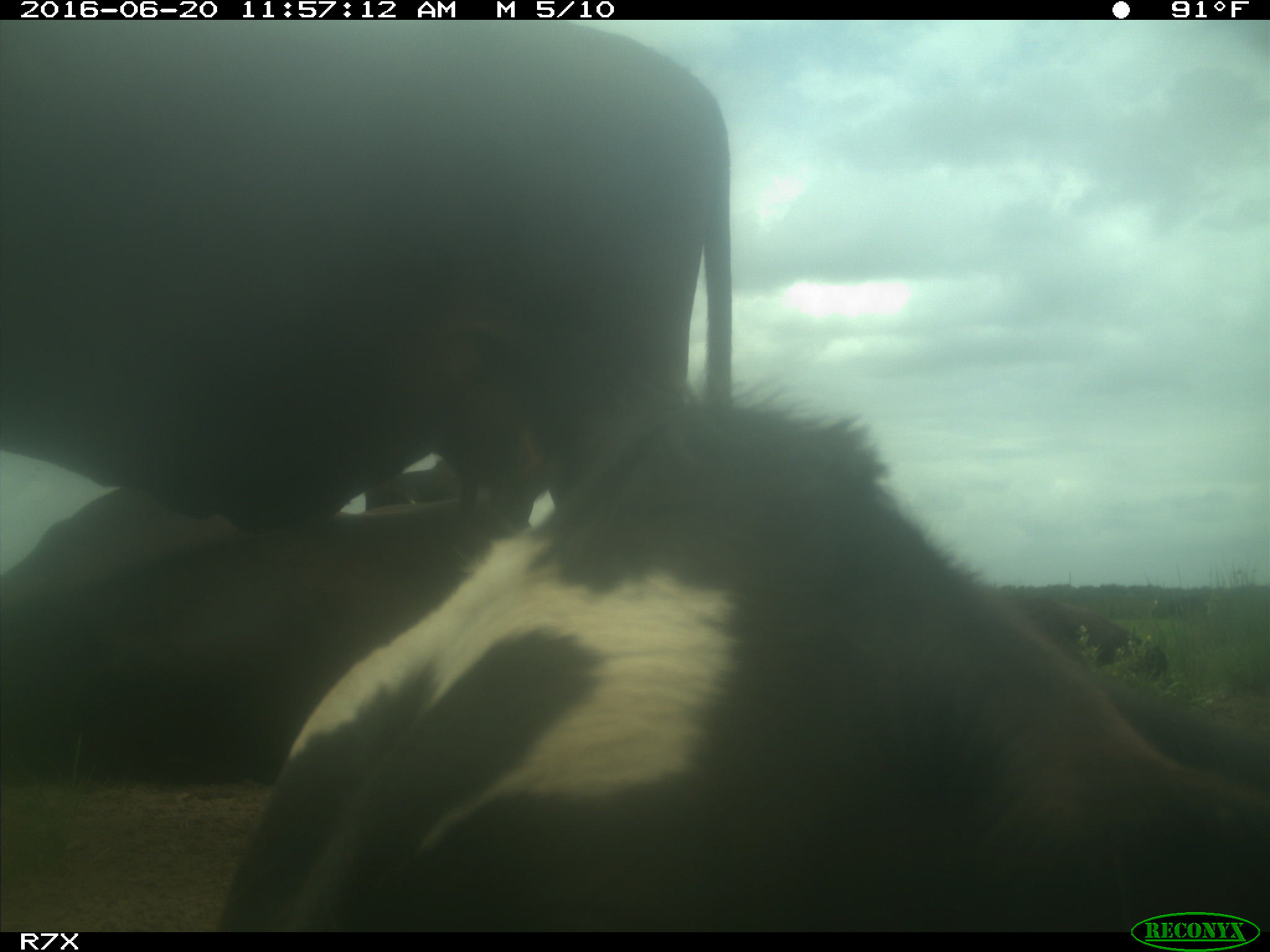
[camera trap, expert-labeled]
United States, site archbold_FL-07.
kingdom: Animalia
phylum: Chordata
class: Mammalia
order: Artiodactyla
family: Bovidae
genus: Bos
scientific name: Bos taurus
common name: domestic cow